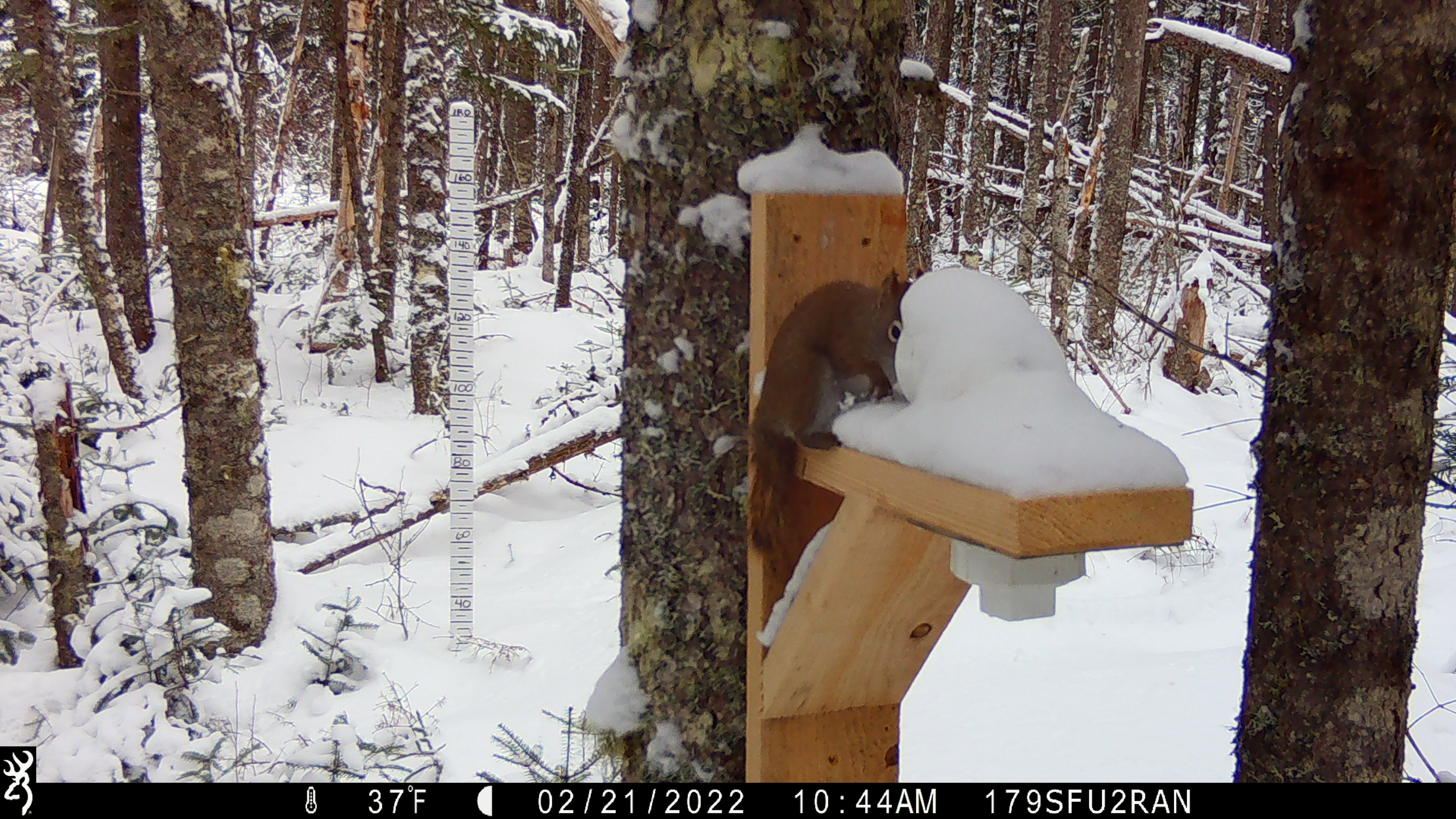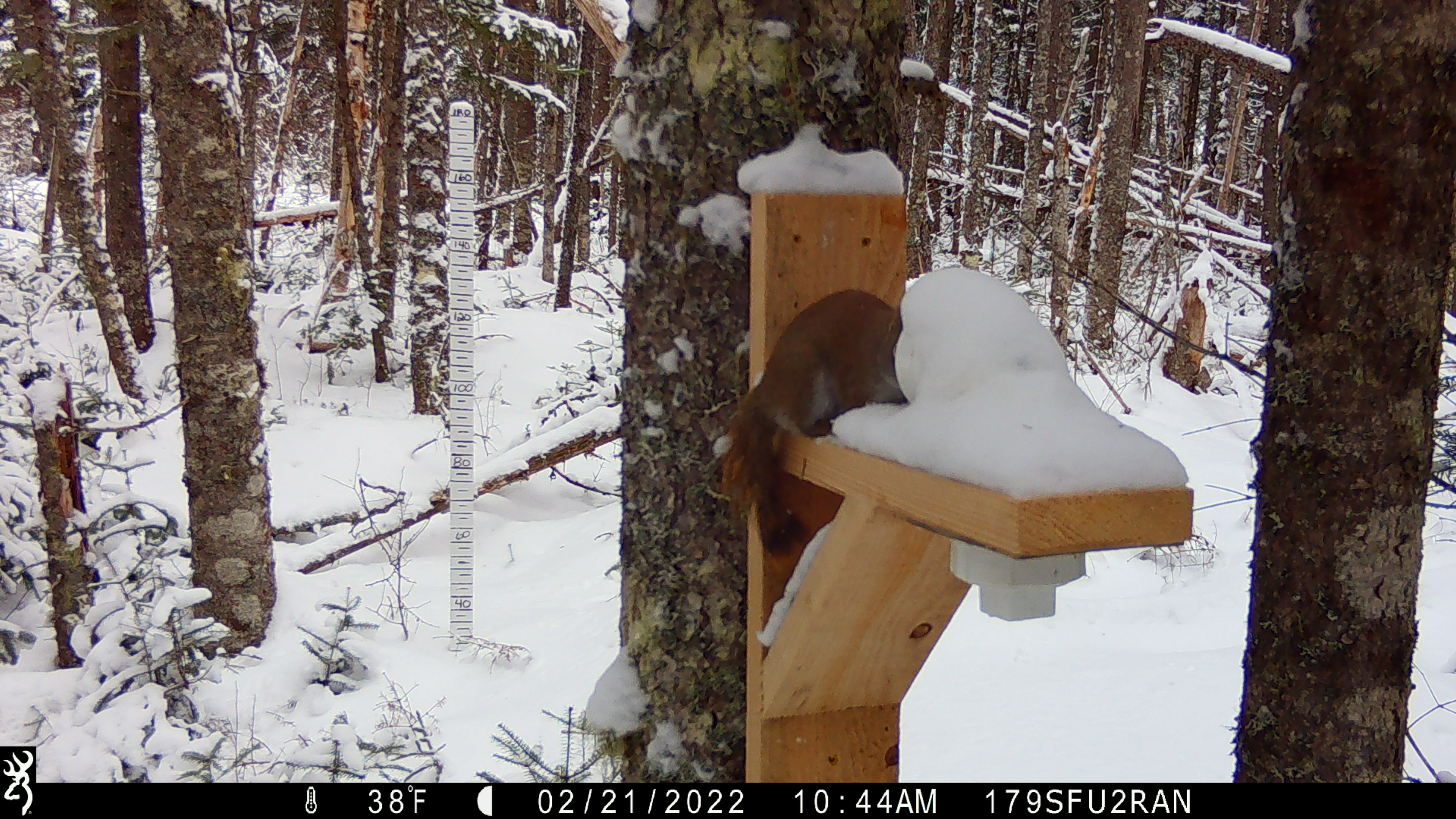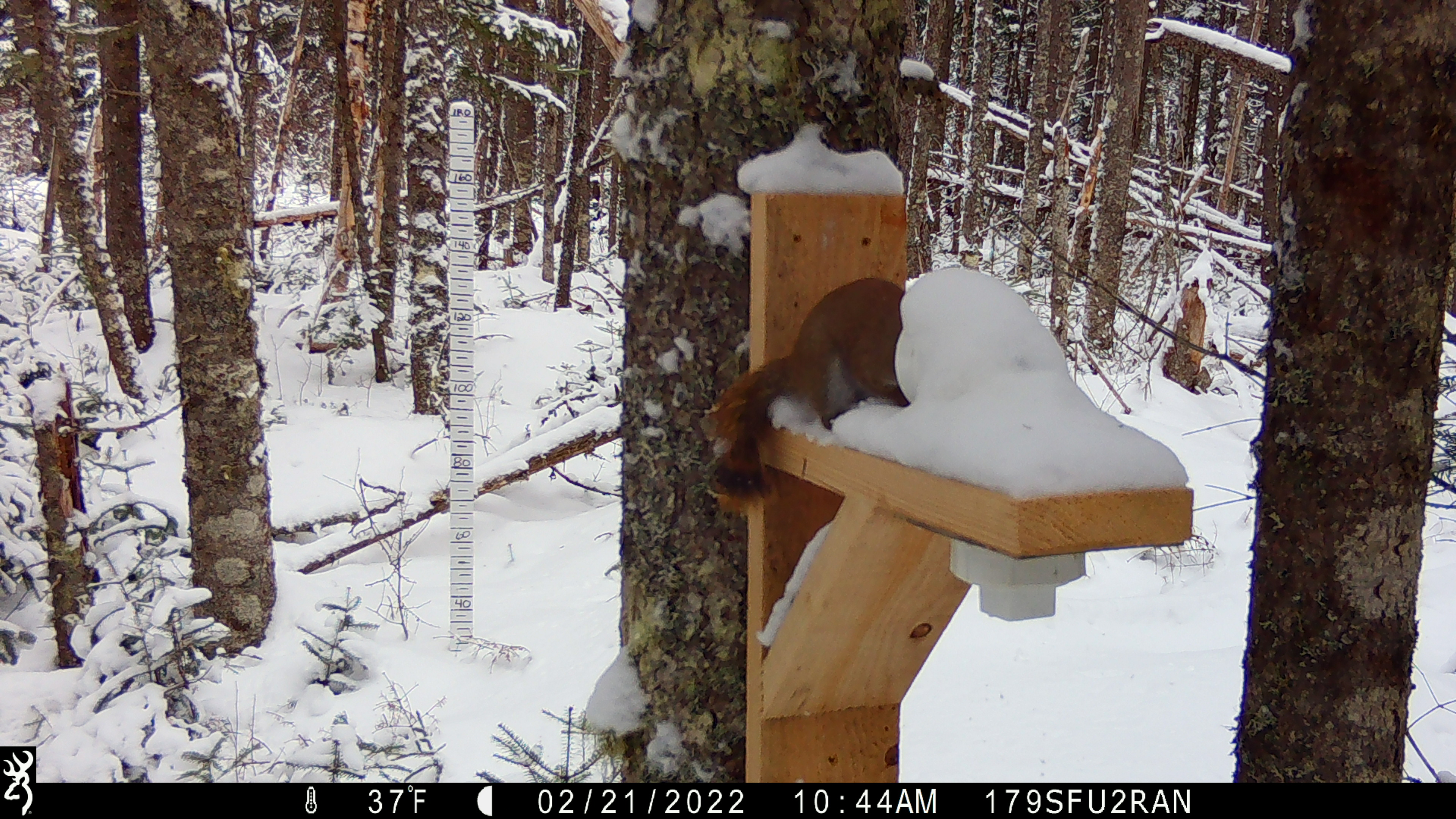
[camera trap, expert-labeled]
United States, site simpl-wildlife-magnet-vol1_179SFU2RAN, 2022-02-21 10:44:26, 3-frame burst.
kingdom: Animalia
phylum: Chordata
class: Mammalia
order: Rodentia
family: Sciuridae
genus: Tamiasciurus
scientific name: Tamiasciurus hudsonicus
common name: red squirrel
Red squirrel (Tamiasciurus hudsonicus).